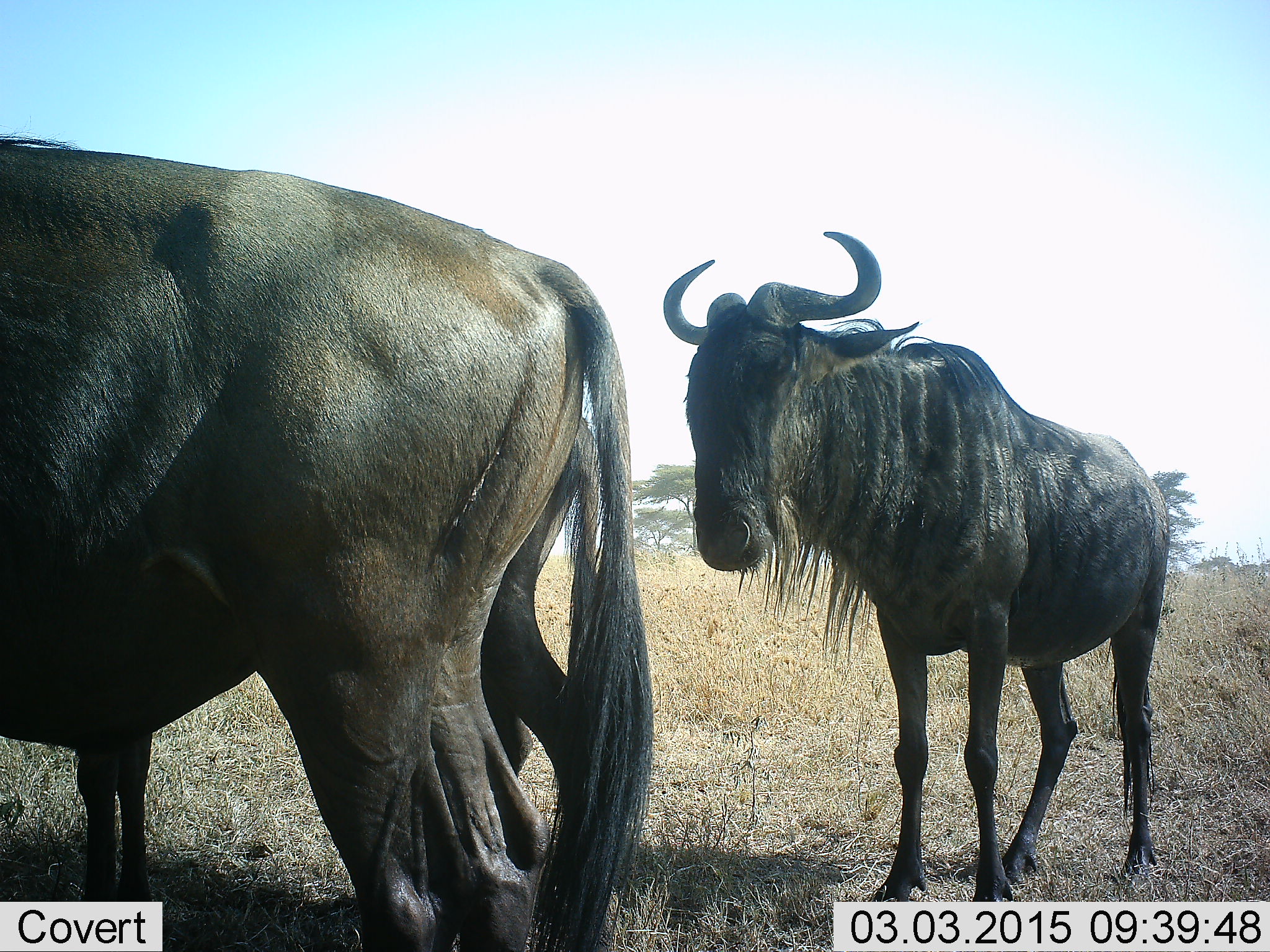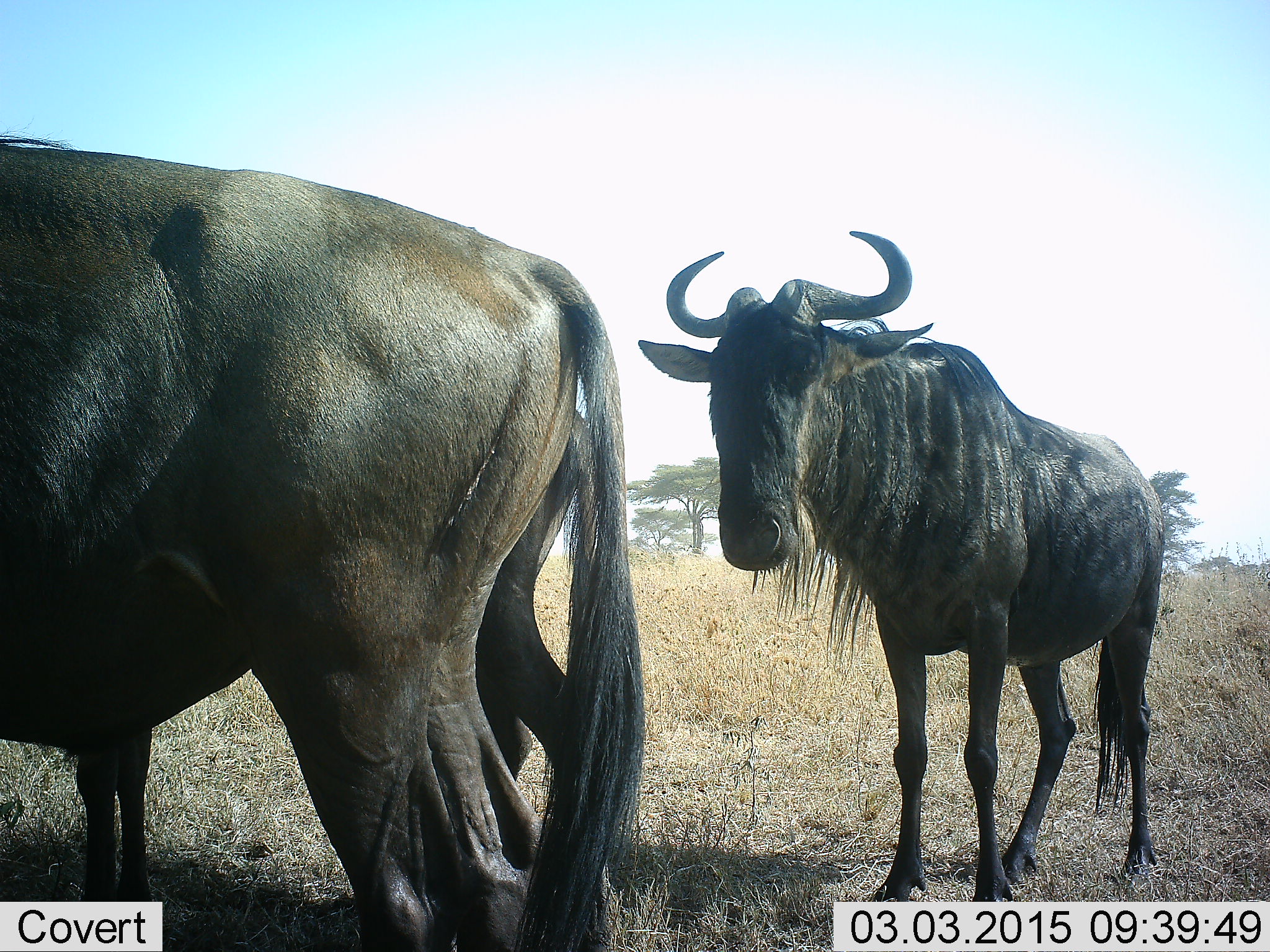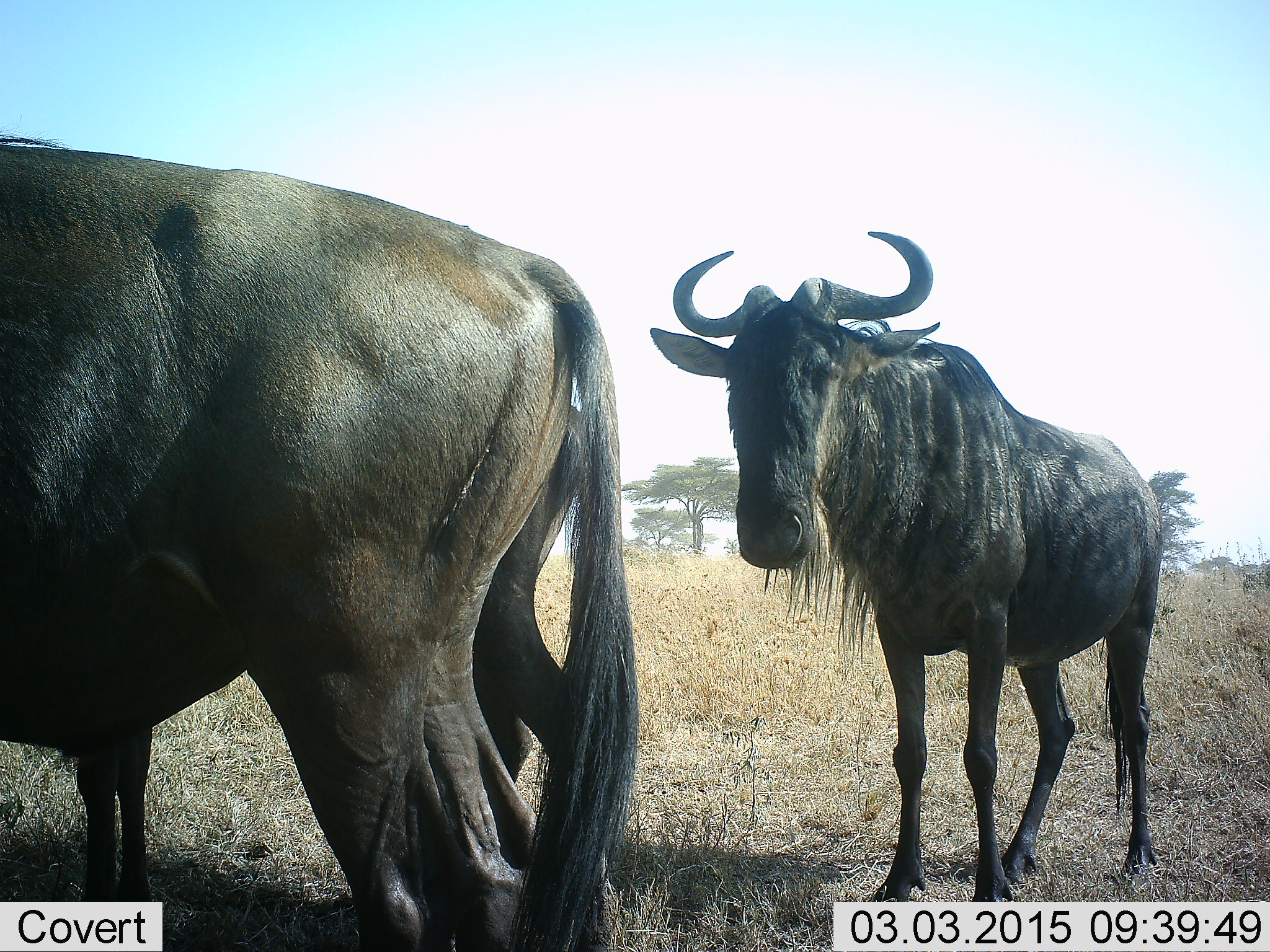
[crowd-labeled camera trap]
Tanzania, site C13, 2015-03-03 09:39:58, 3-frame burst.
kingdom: Animalia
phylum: Chordata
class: Mammalia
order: Artiodactyla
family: Bovidae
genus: Connochaetes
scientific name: Connochaetes taurinus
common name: blue wildebeest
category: wildebeest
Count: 3.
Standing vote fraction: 80%.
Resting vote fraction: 0%.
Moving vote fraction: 20%.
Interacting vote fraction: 0%.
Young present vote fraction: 10%.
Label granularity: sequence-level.